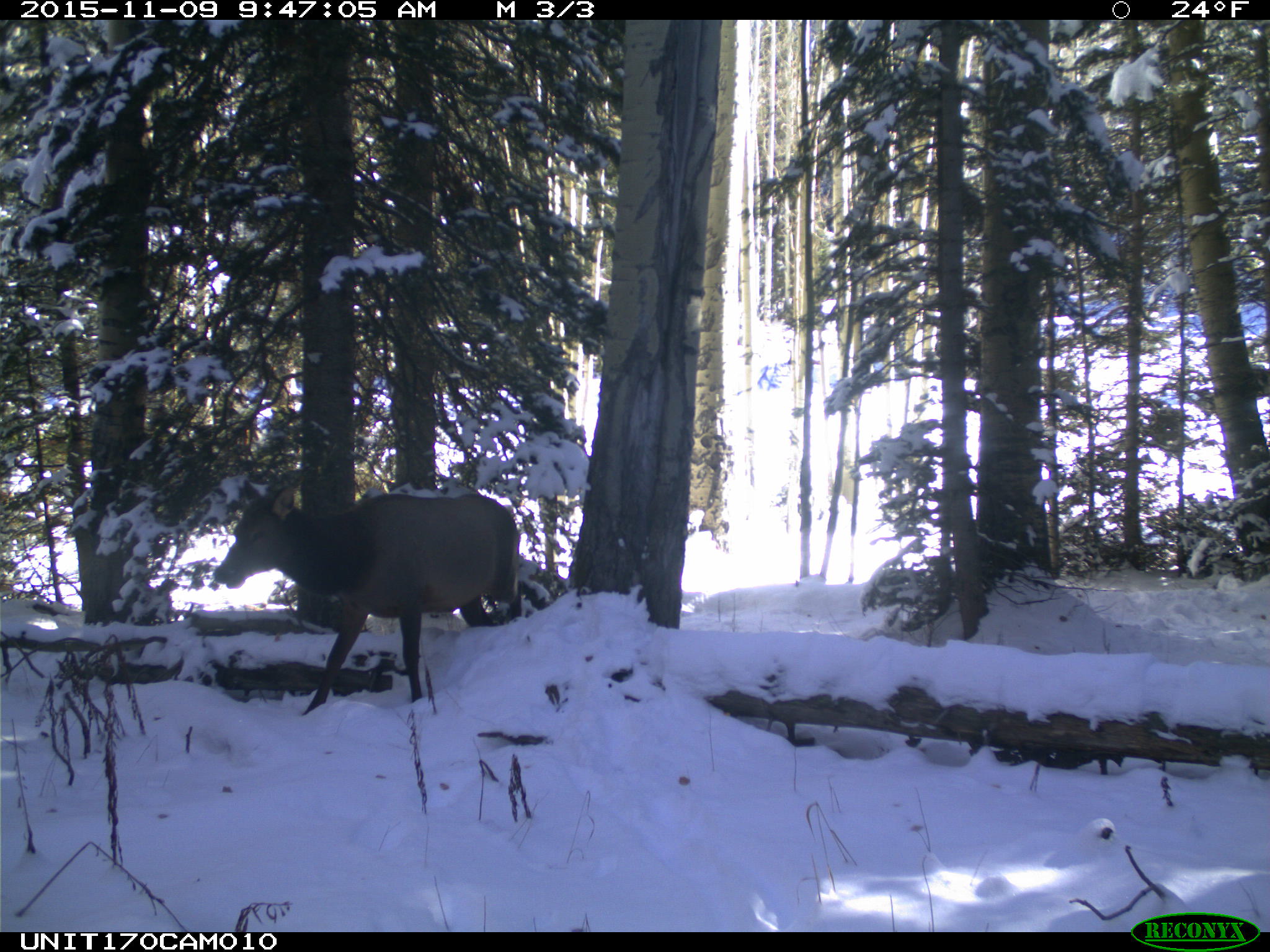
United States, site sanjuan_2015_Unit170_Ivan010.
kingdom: Animalia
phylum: Chordata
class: Mammalia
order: Artiodactyla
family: Cervidae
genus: Cervus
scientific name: Cervus elaphus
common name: red deer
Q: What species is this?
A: Cervus elaphus (red deer).